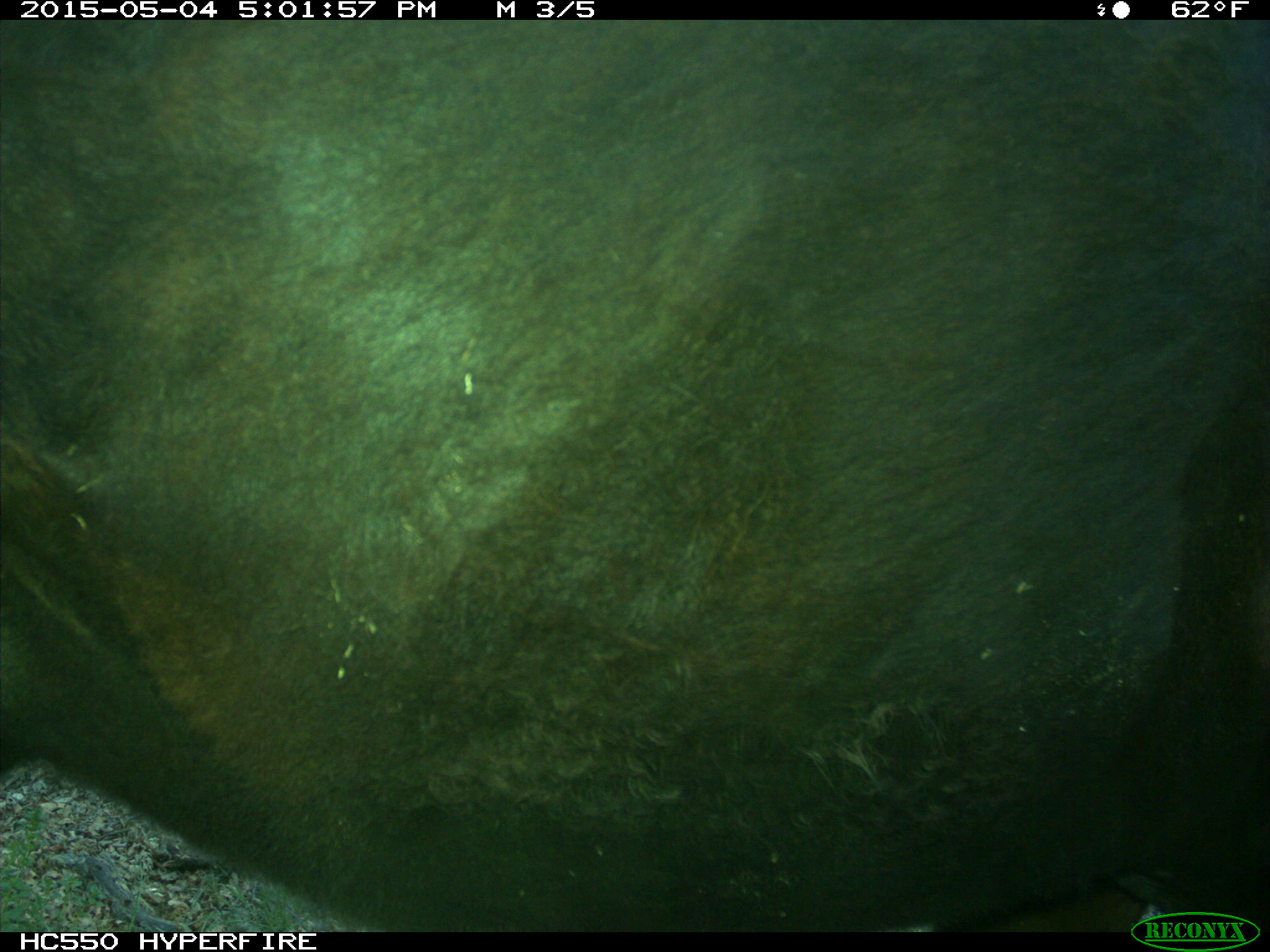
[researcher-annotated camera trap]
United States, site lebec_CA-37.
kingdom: Animalia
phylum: Chordata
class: Mammalia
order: Artiodactyla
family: Bovidae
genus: Bos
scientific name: Bos taurus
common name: domestic cow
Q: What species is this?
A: Bos taurus (domestic cow).